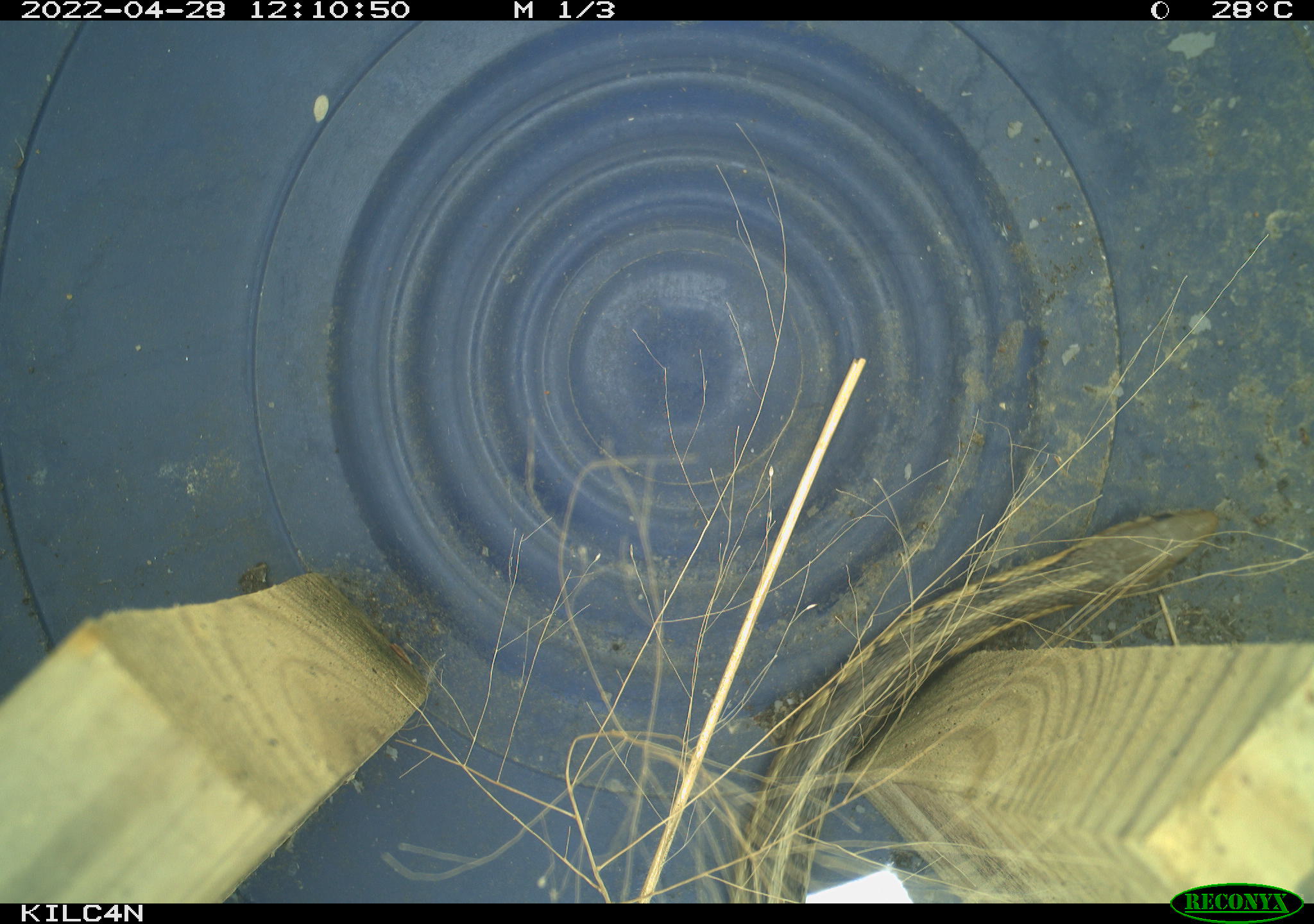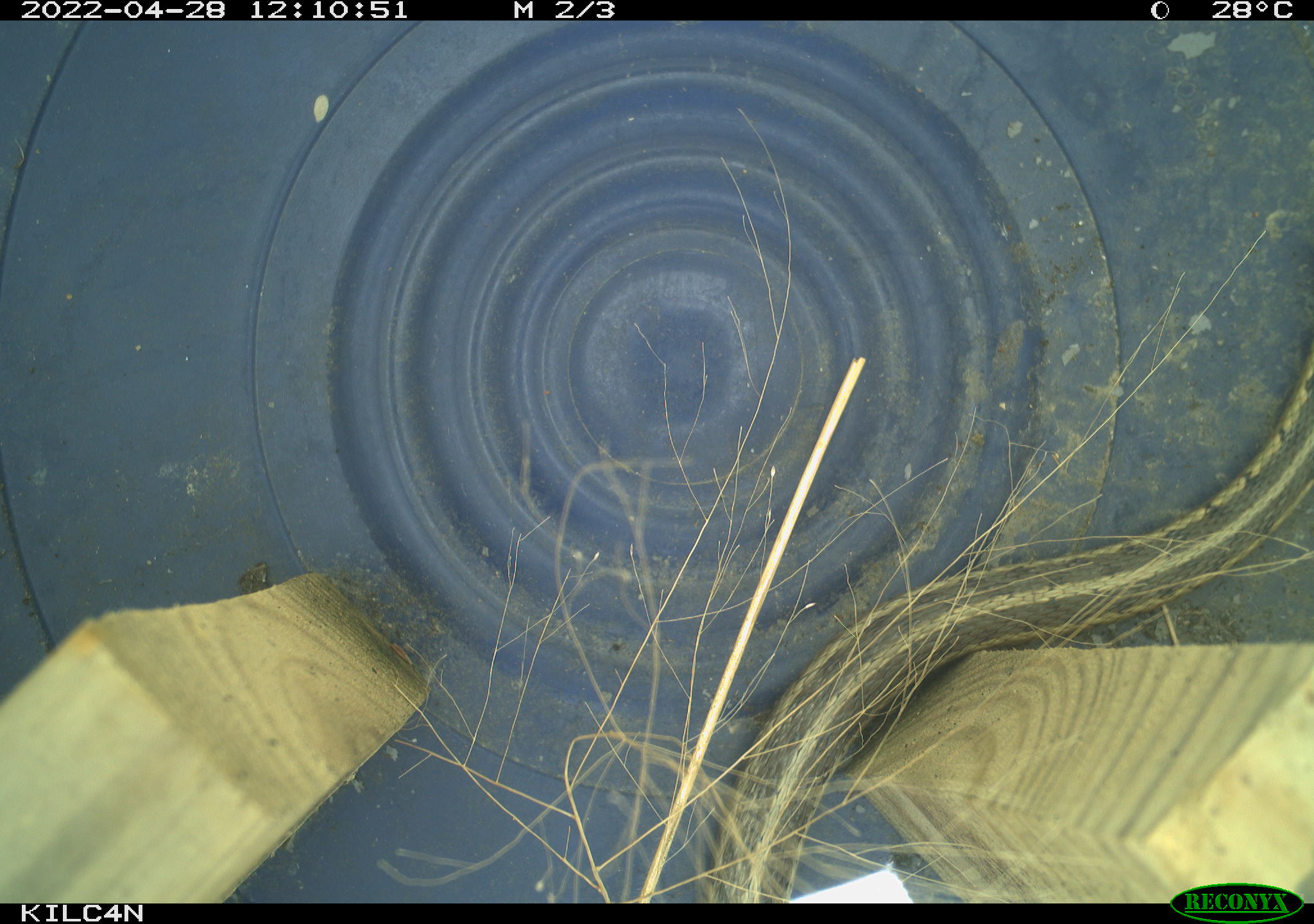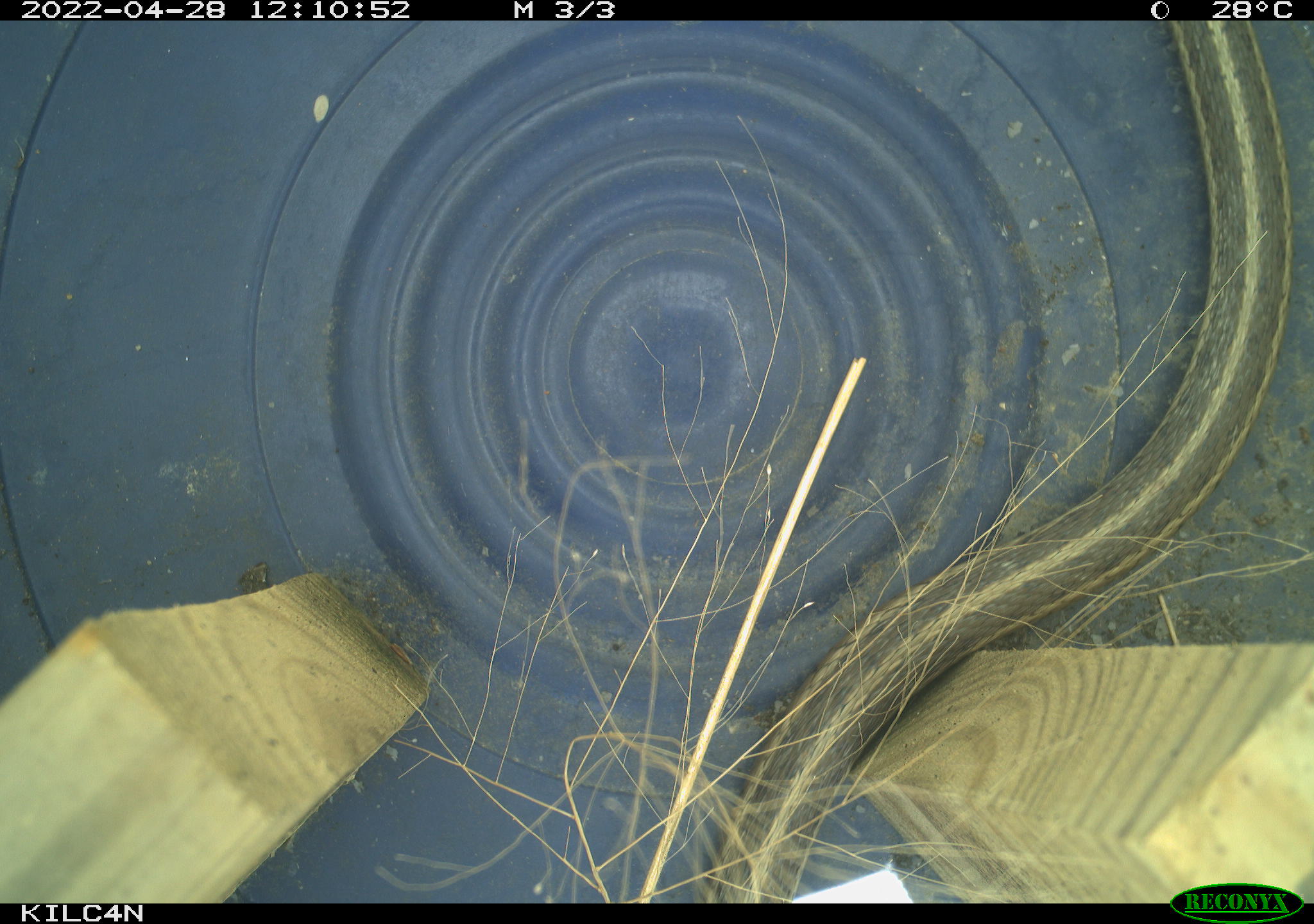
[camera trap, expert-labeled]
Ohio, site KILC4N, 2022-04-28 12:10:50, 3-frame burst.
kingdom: Animalia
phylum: Chordata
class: Reptilia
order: Squamata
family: Colubridae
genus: Thamnophis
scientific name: Thamnophis sirtalis sirtalis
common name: eastern gartersnake